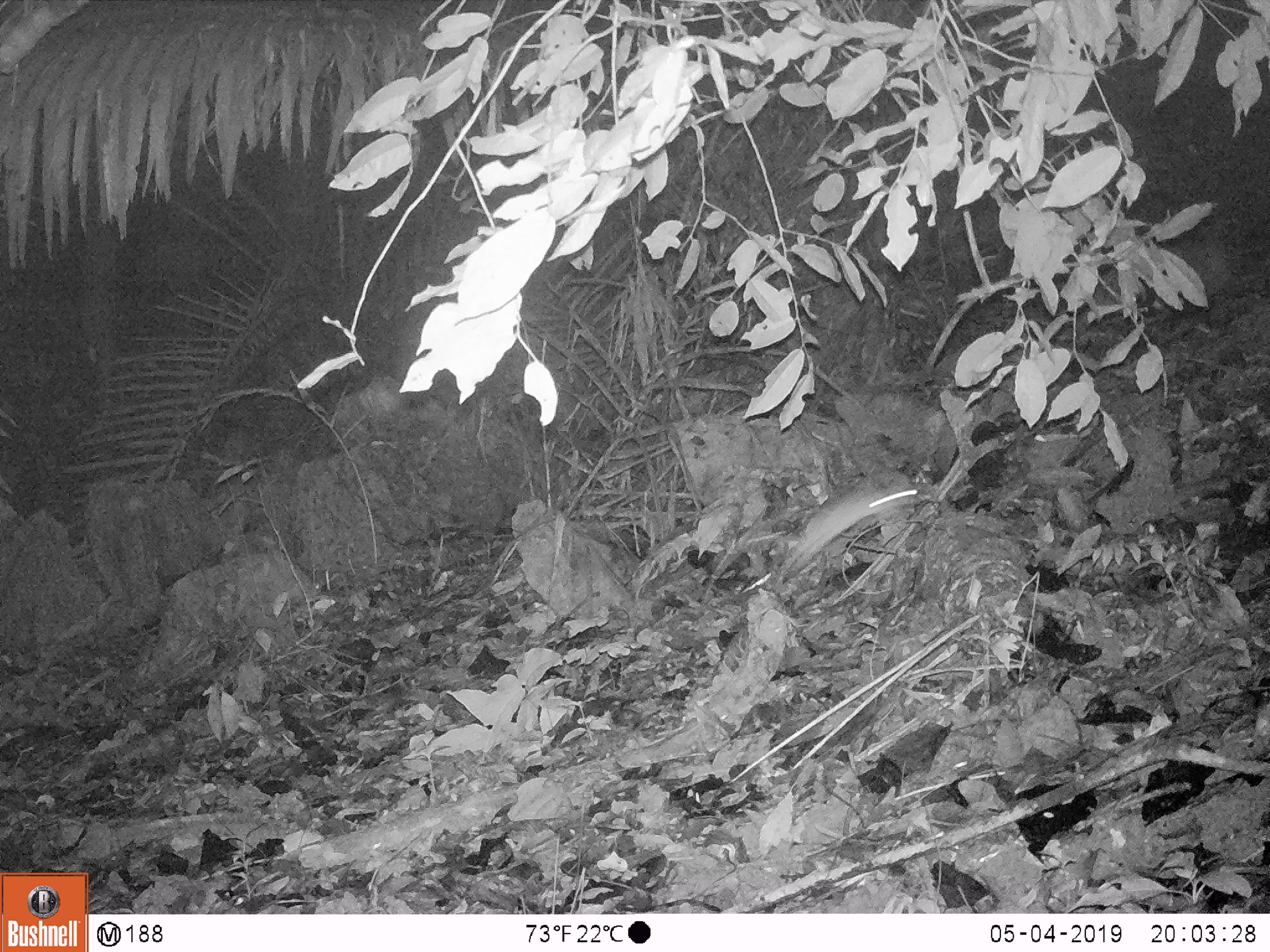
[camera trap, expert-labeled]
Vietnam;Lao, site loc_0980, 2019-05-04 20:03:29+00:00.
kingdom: Animalia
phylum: Chordata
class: Mammalia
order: Rodentia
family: Muridae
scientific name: Muridae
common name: old-world mice and rats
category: unidentified murid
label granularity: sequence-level